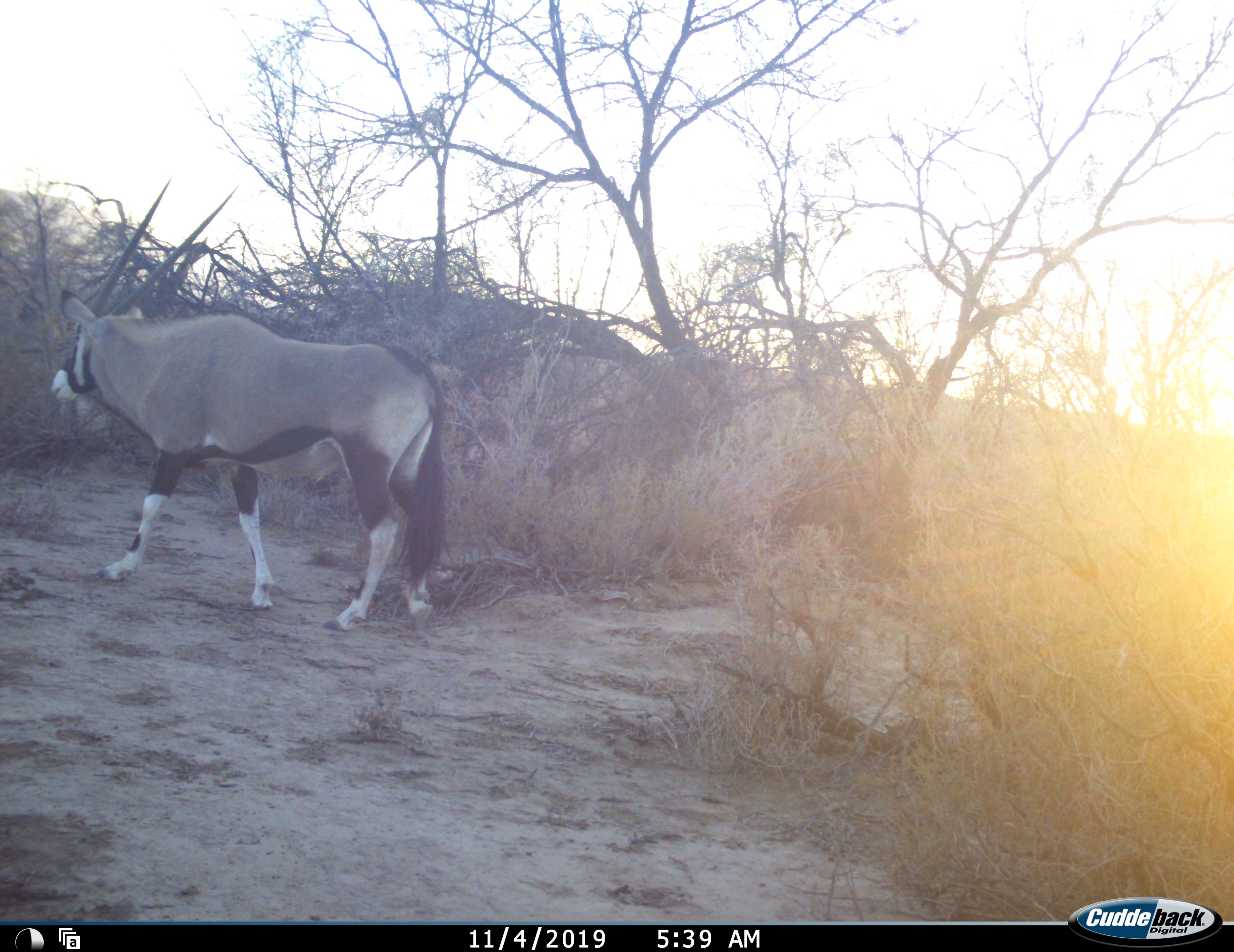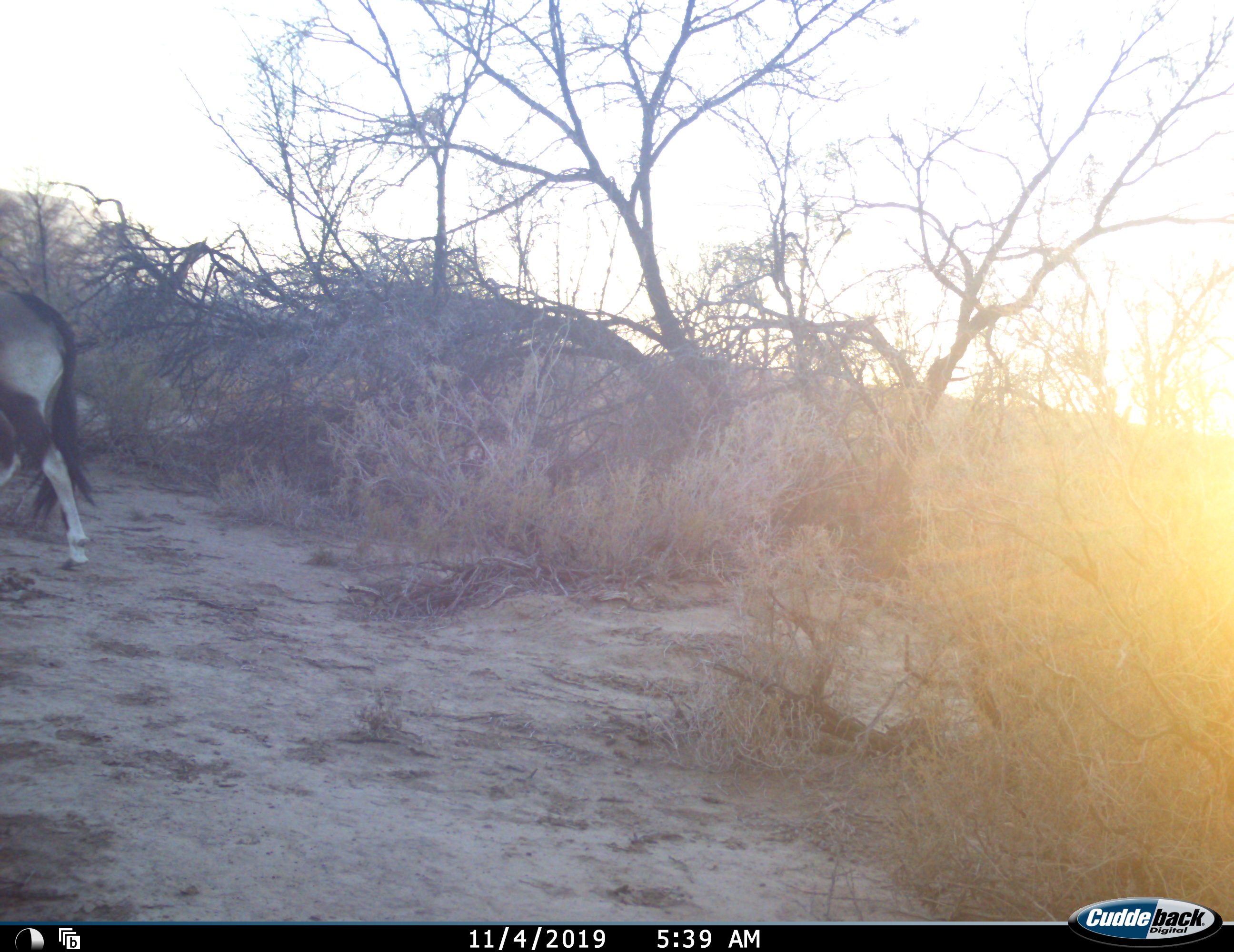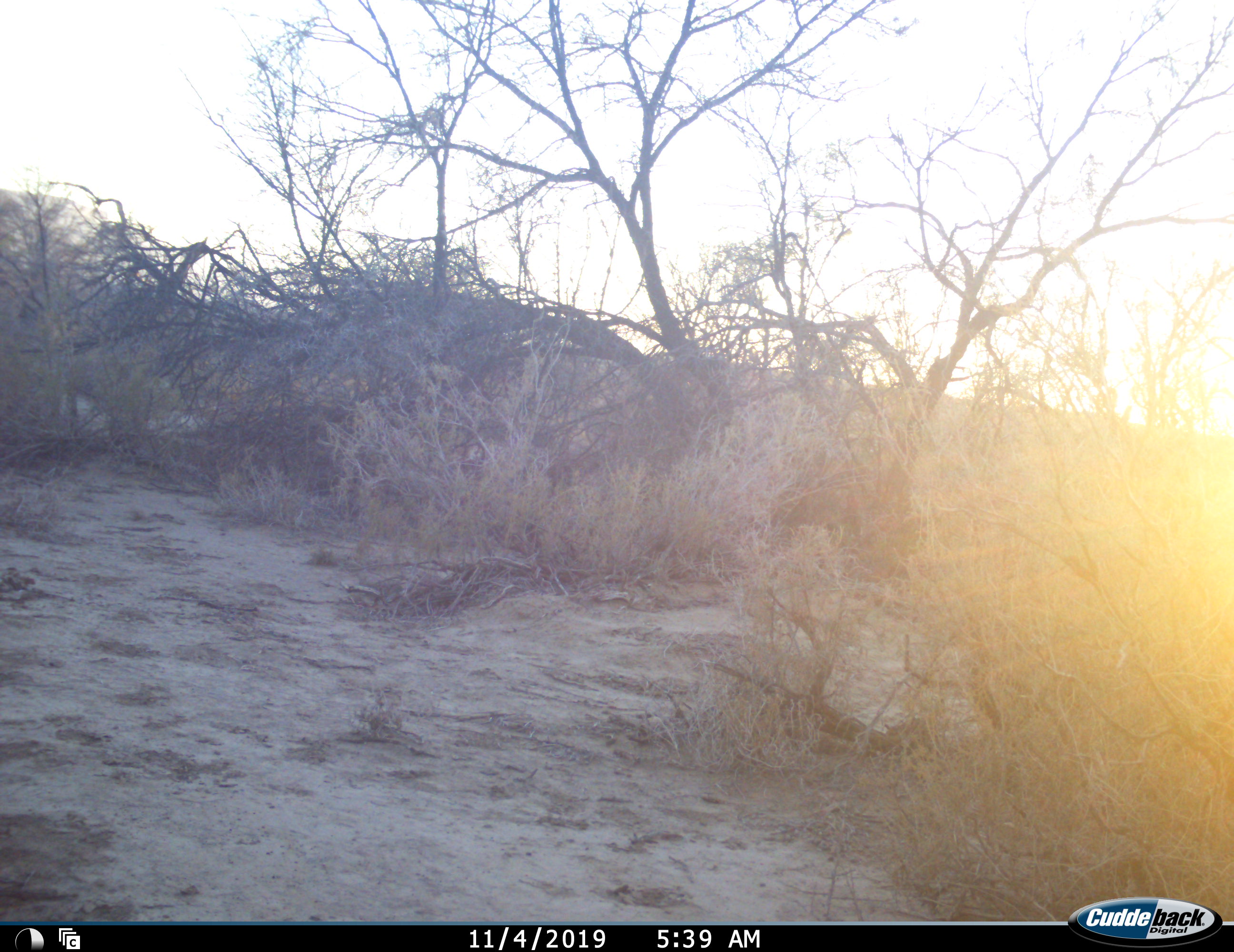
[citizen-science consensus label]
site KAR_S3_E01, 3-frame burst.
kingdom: Animalia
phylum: Chordata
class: Mammalia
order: Artiodactyla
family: Bovidae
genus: Oryx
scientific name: Oryx gazella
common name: gemsbok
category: oryx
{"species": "oryx (gemsbok) (Oryx gazella)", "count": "1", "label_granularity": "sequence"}